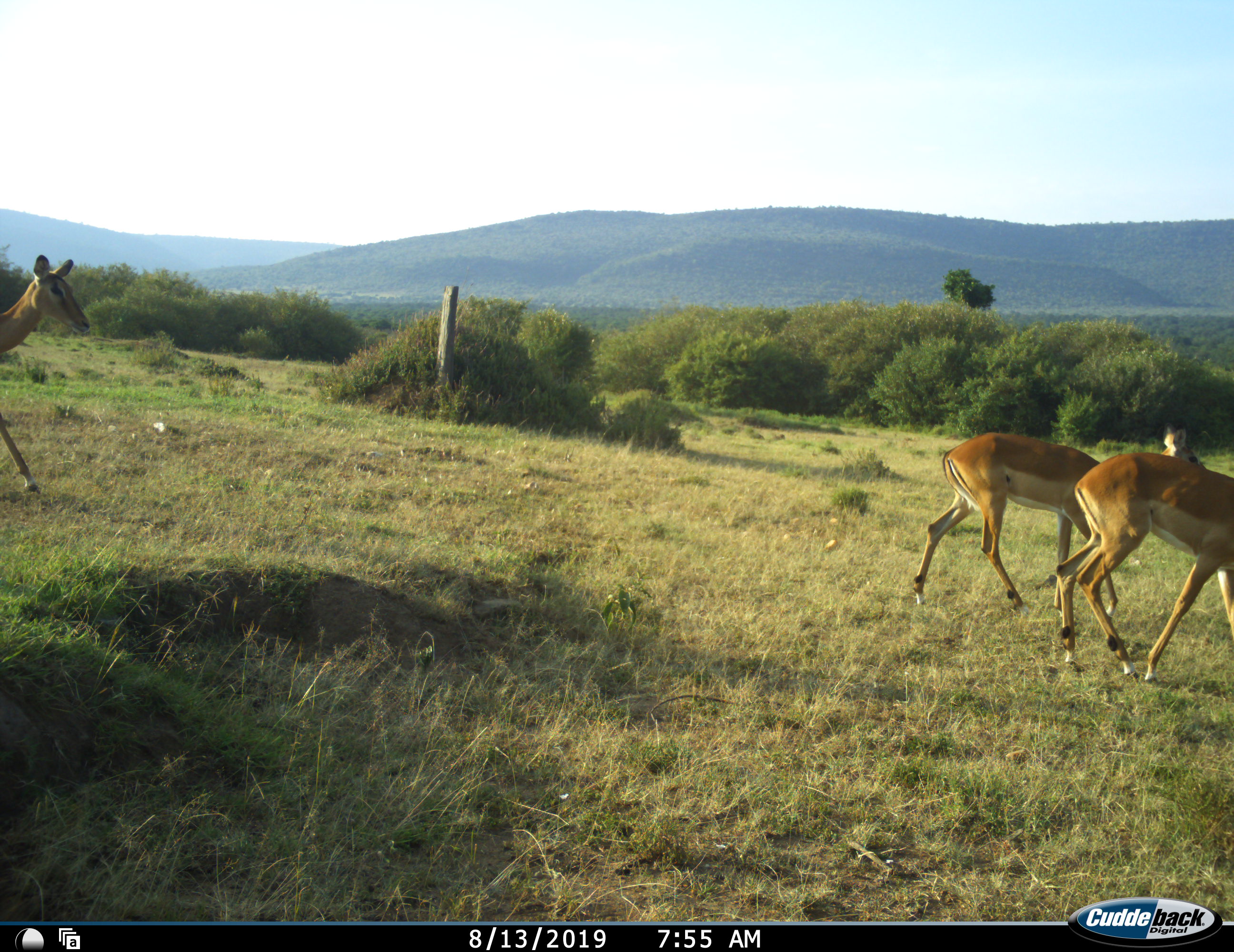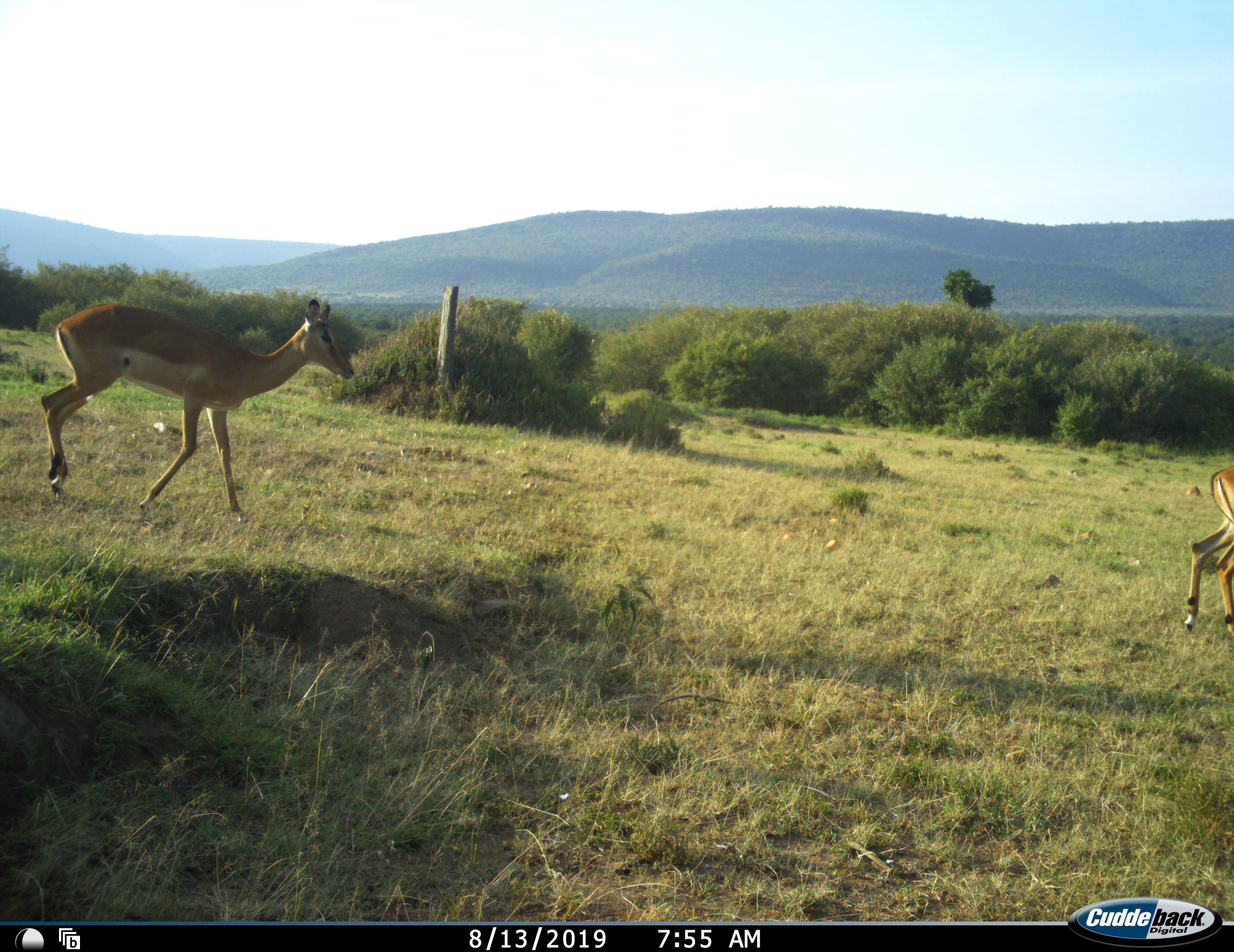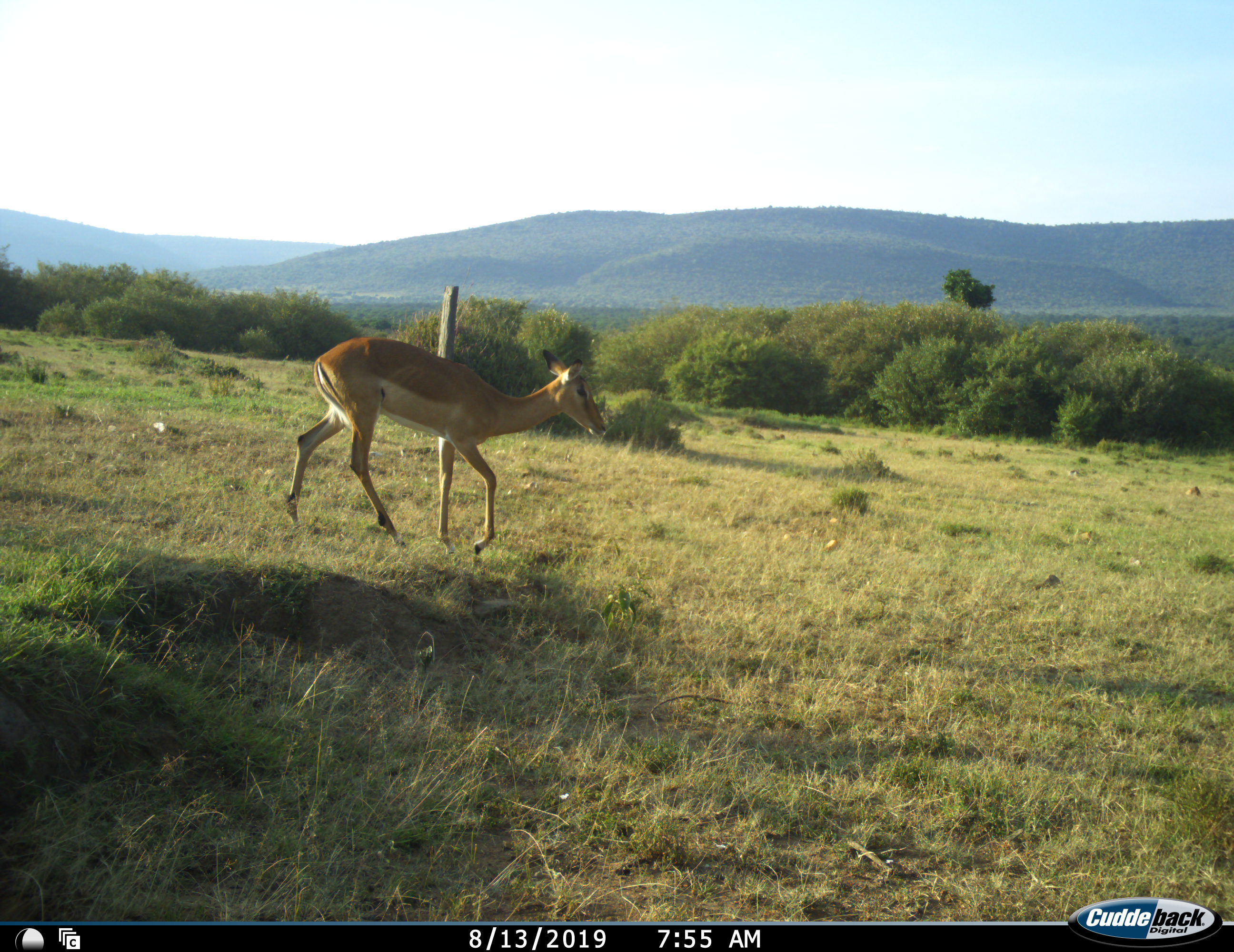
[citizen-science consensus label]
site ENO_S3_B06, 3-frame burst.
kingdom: Animalia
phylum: Chordata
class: Mammalia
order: Artiodactyla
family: Bovidae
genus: Aepyceros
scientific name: Aepyceros melampus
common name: impala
Impala (Aepyceros melampus), count 3. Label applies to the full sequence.